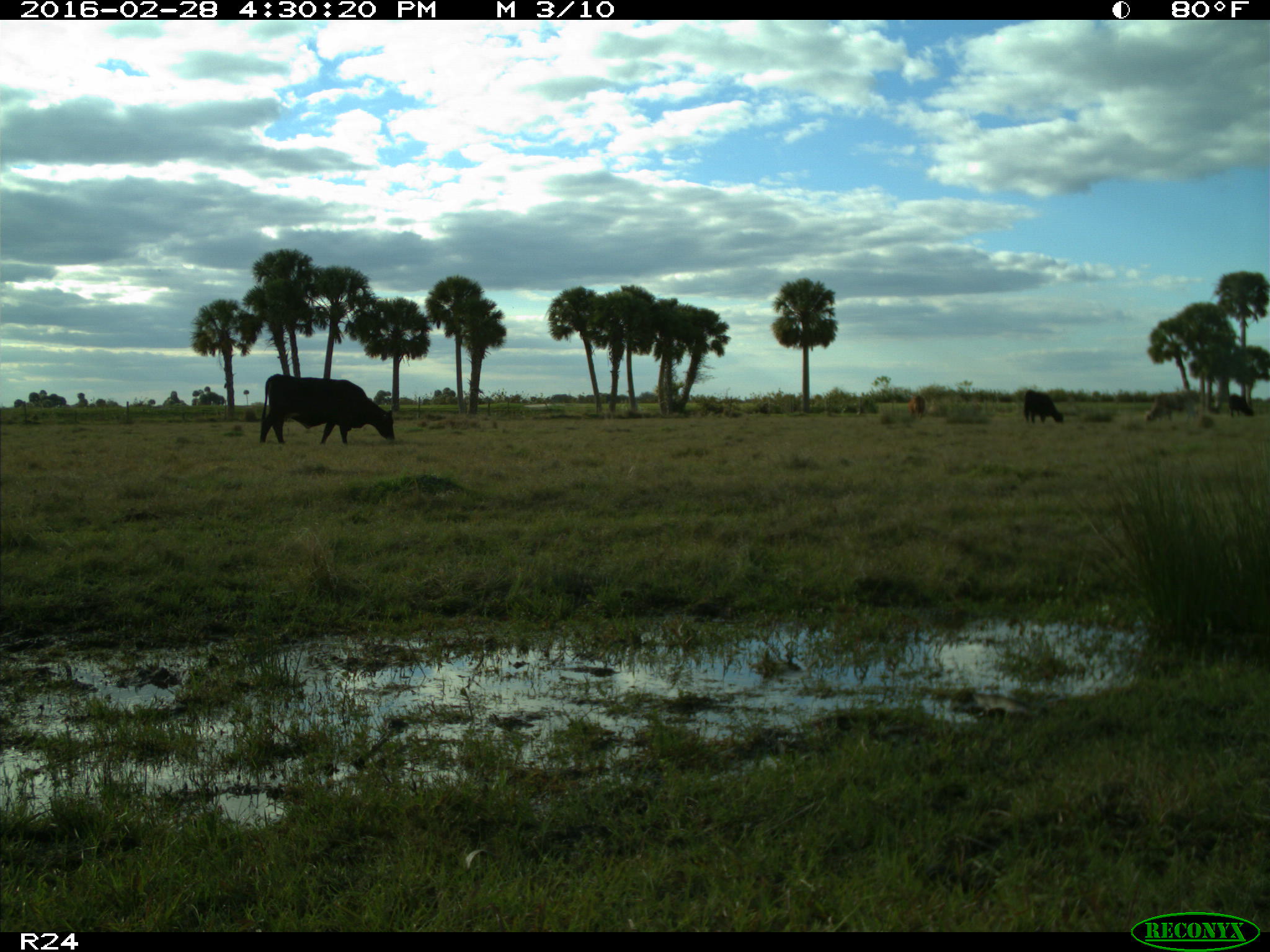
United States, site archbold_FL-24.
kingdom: Animalia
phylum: Chordata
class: Mammalia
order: Artiodactyla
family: Bovidae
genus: Bos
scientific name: Bos taurus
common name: domestic cow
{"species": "Bos taurus (domestic cow)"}